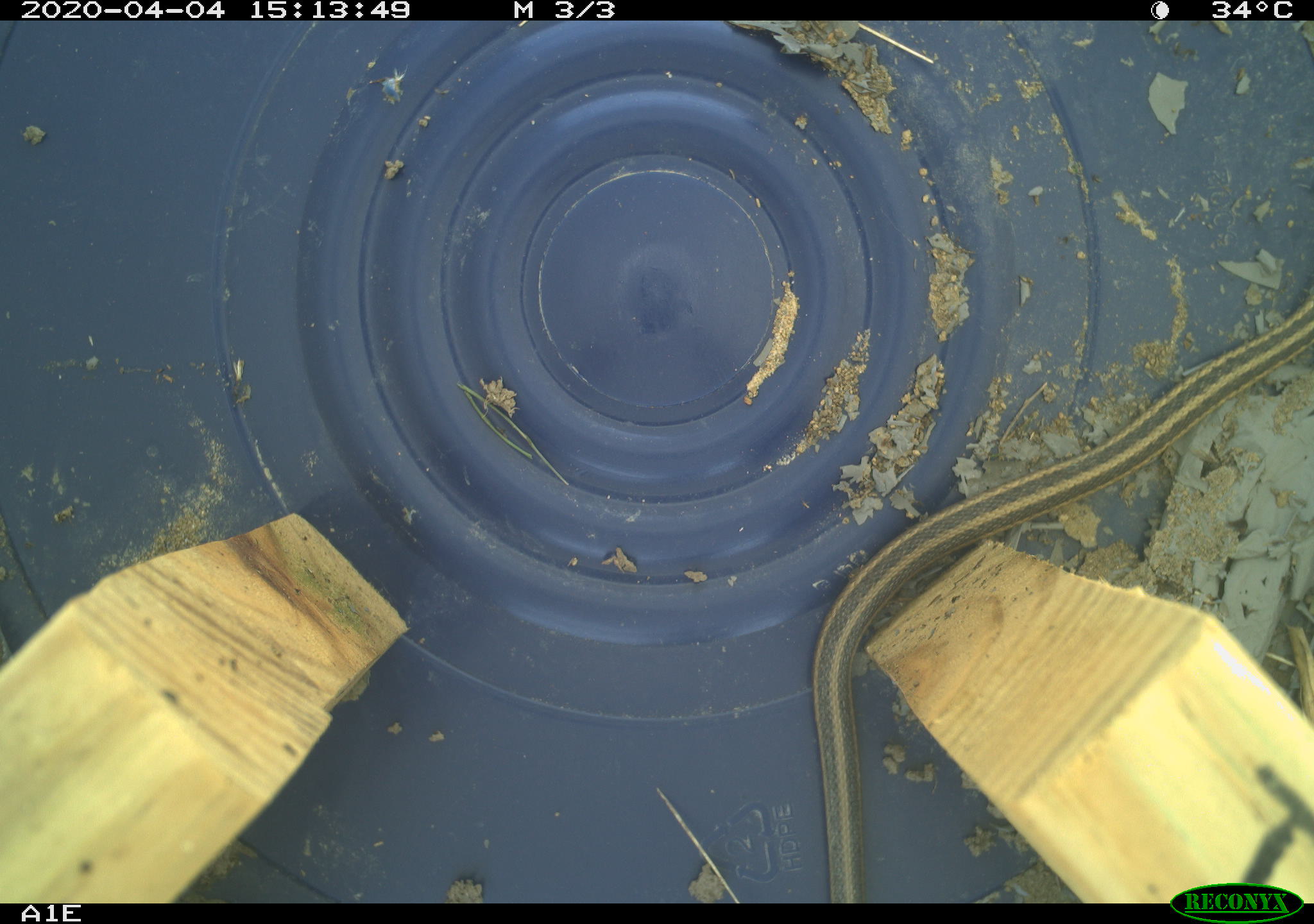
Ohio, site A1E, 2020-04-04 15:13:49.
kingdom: Animalia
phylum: Chordata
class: Reptilia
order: Squamata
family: Colubridae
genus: Thamnophis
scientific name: Thamnophis sirtalis sirtalis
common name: eastern gartersnake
Eastern gartersnake (Thamnophis sirtalis sirtalis).